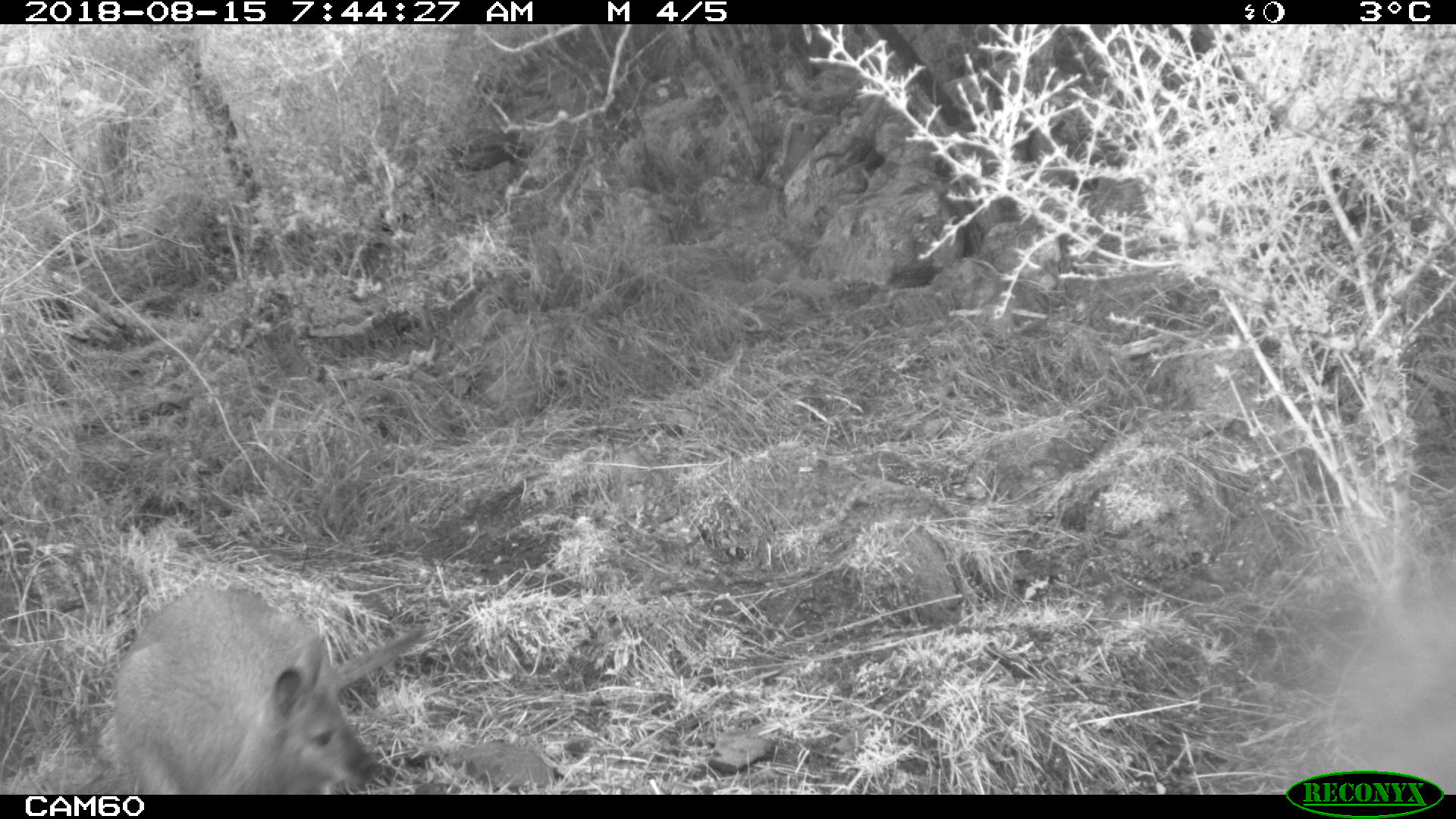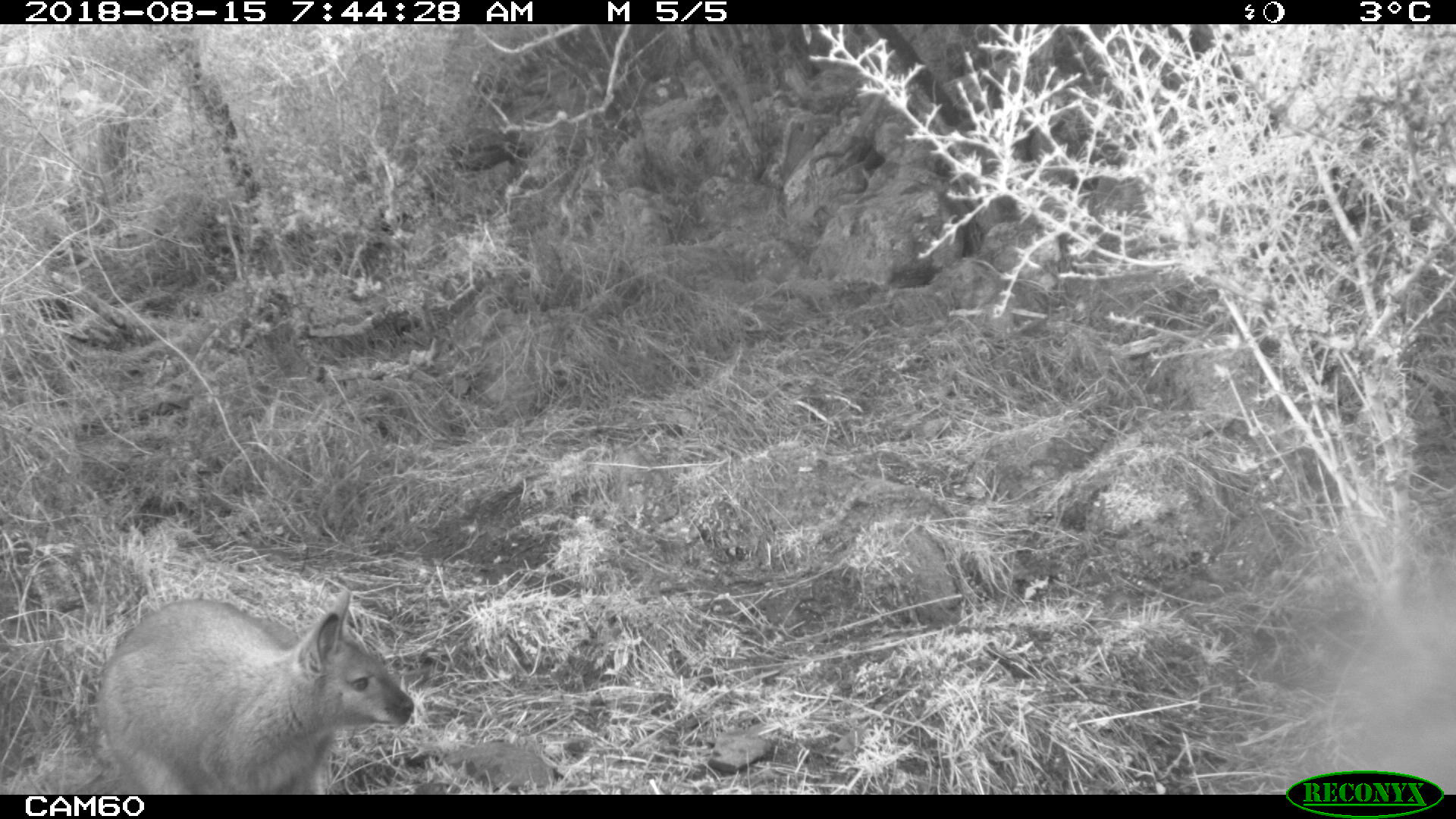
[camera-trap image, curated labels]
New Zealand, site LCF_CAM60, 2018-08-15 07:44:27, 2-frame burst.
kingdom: Animalia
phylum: Chordata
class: Mammalia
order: Diprotodontia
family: Macropodidae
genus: Notamacropus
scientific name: Notamacropus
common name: wallaby